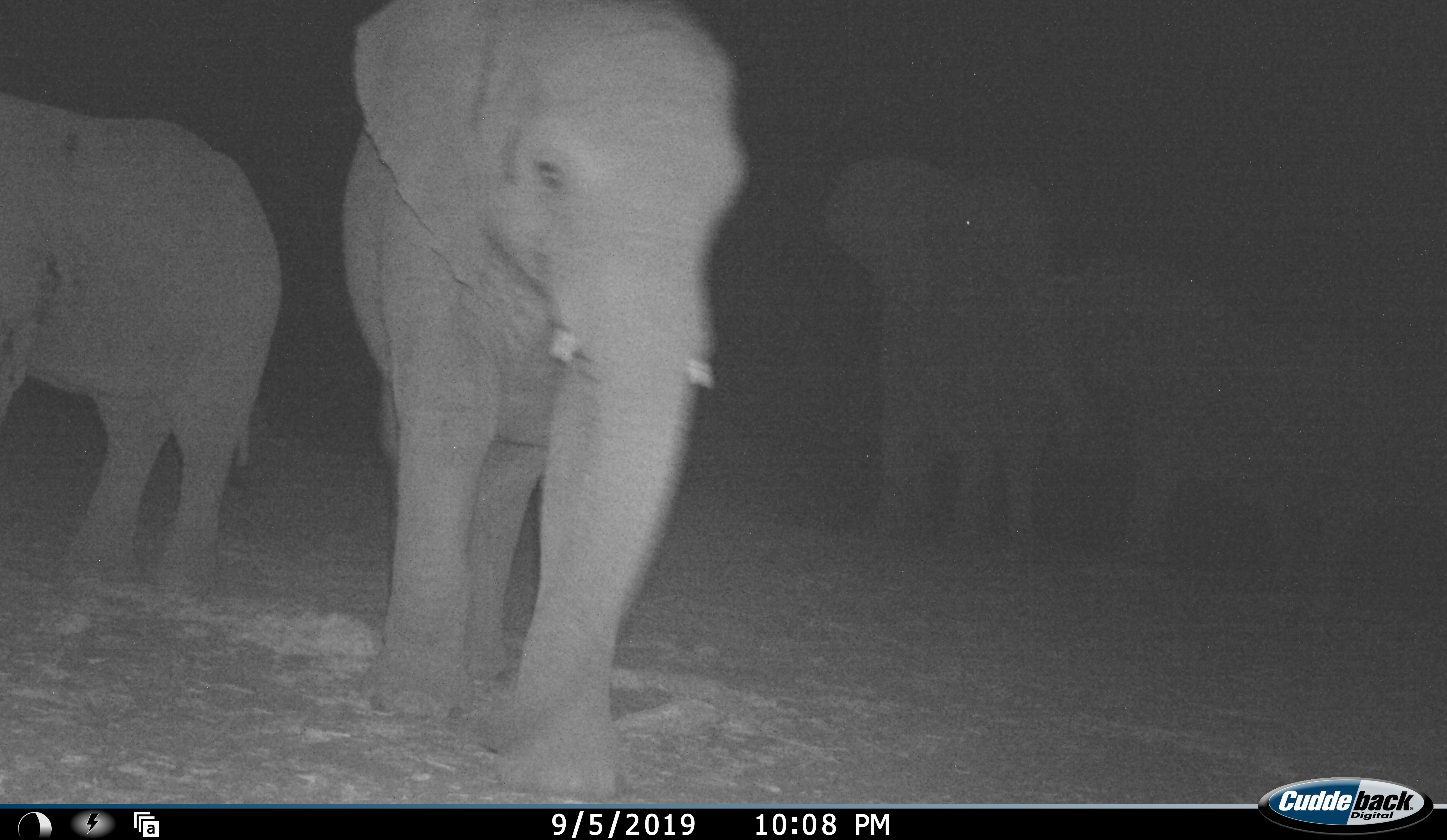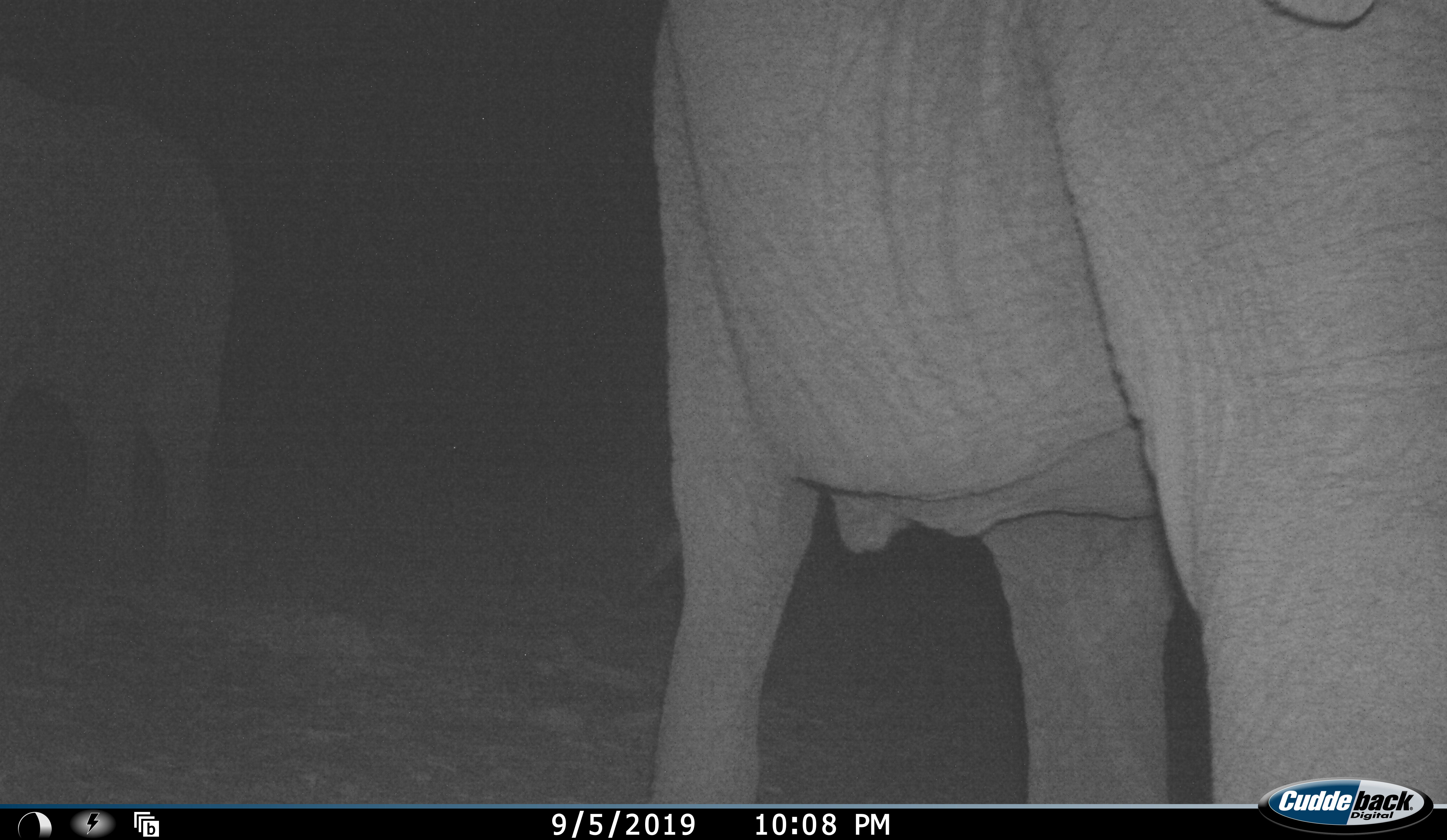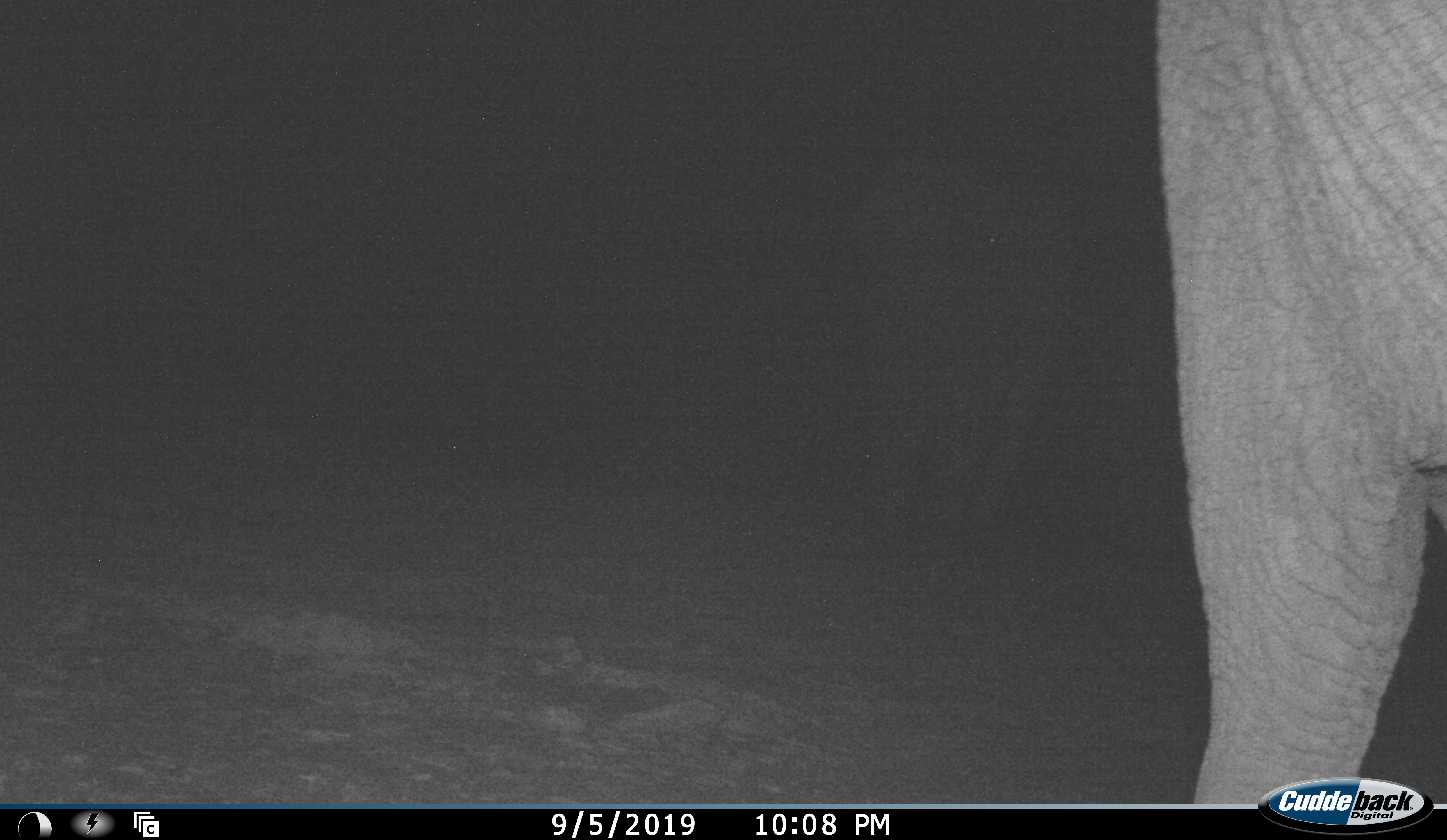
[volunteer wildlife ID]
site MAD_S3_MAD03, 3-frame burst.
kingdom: Animalia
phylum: Chordata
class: Mammalia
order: Proboscidea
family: Elephantidae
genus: Loxodonta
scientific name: Loxodonta africana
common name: african bush elephant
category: elephant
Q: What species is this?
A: Elephant (african bush elephant) (Loxodonta africana).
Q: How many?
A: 4.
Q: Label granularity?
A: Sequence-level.